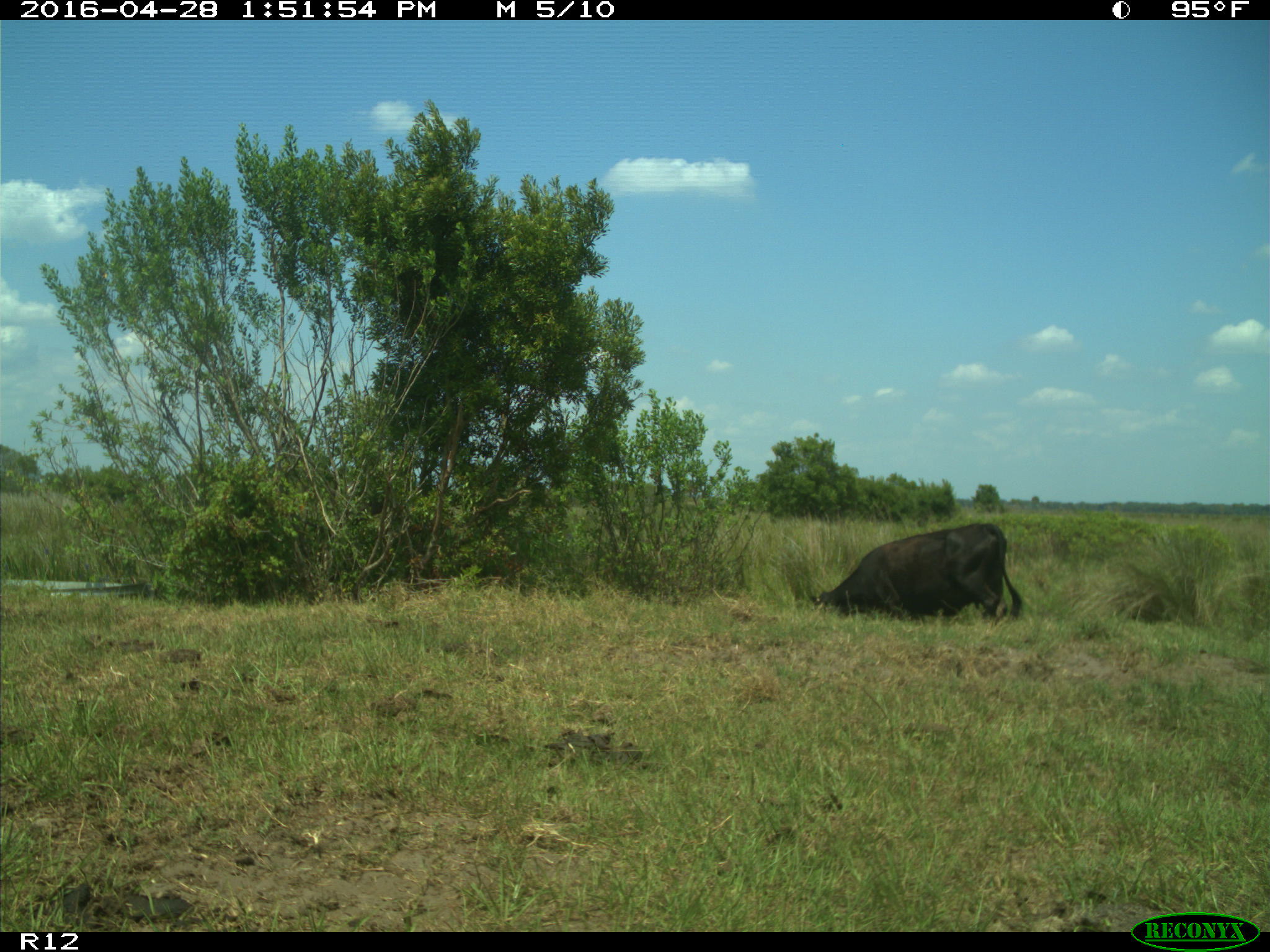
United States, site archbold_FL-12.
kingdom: Animalia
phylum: Chordata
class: Mammalia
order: Artiodactyla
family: Bovidae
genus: Bos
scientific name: Bos taurus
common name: domestic cow